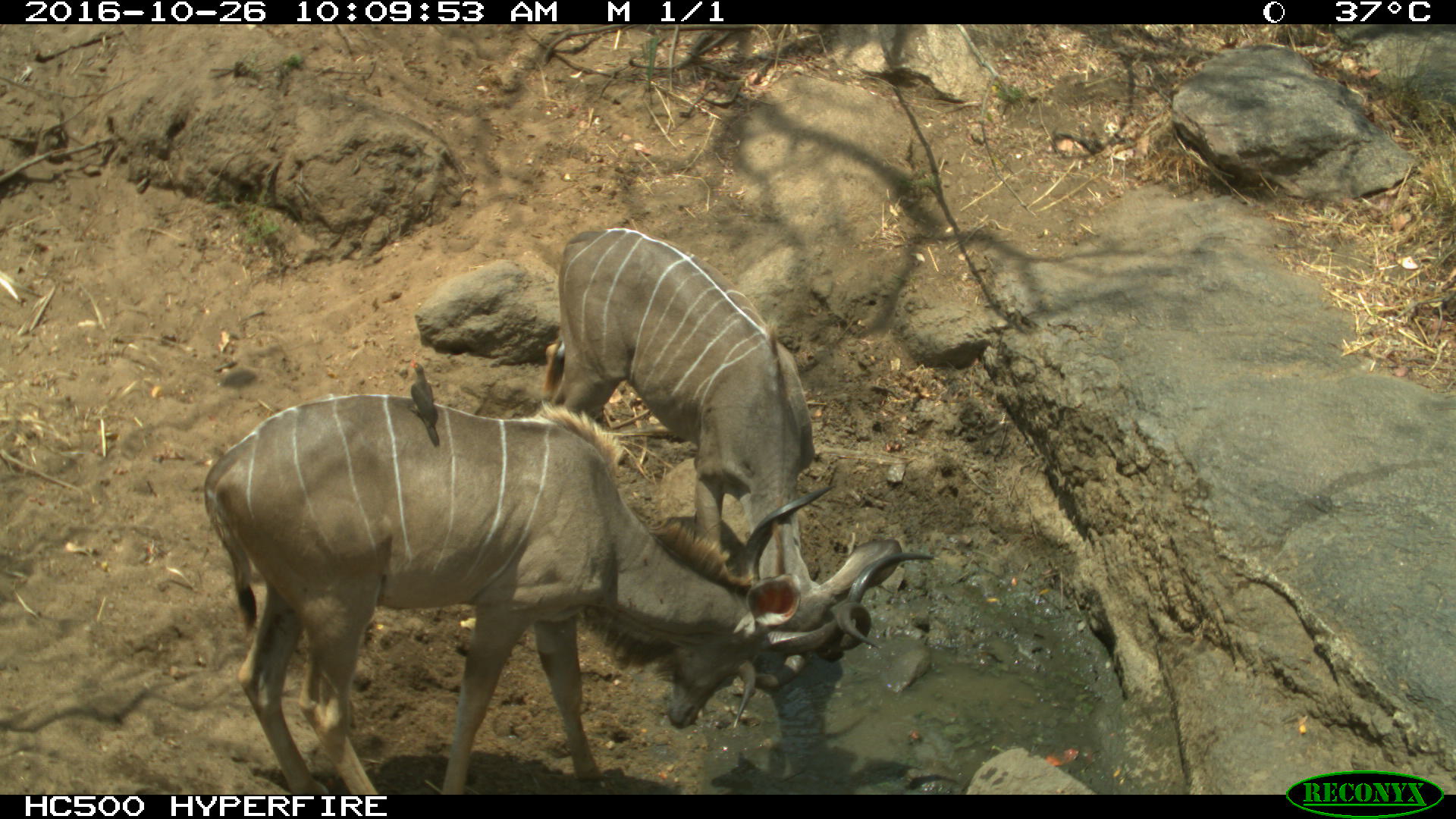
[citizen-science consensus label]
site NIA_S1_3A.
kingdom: Animalia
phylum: Chordata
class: Aves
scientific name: Aves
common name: bird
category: birdother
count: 1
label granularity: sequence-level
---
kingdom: Animalia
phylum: Chordata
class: Mammalia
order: Artiodactyla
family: Bovidae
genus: Tragelaphus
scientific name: Tragelaphus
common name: kudu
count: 2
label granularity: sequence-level